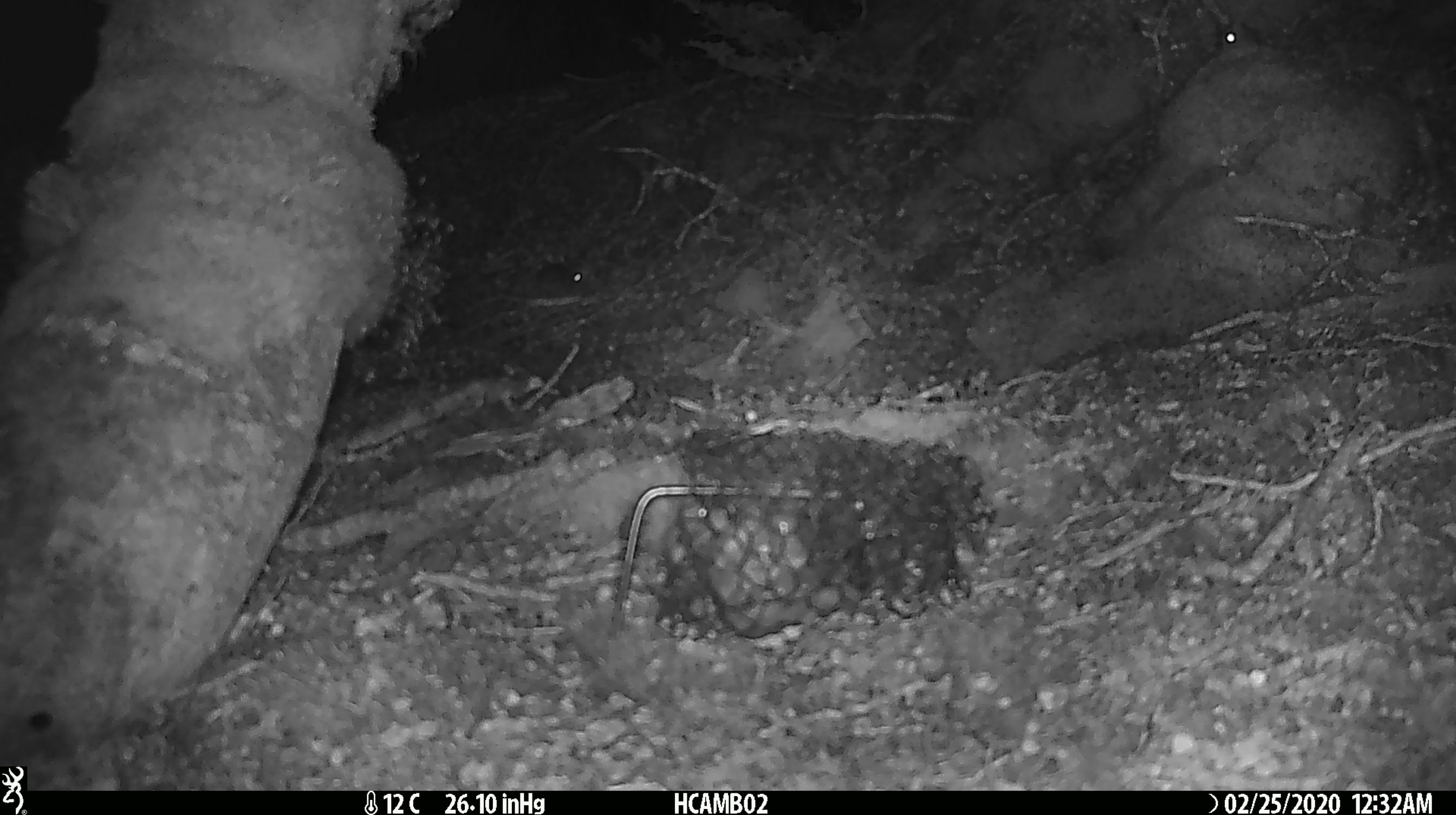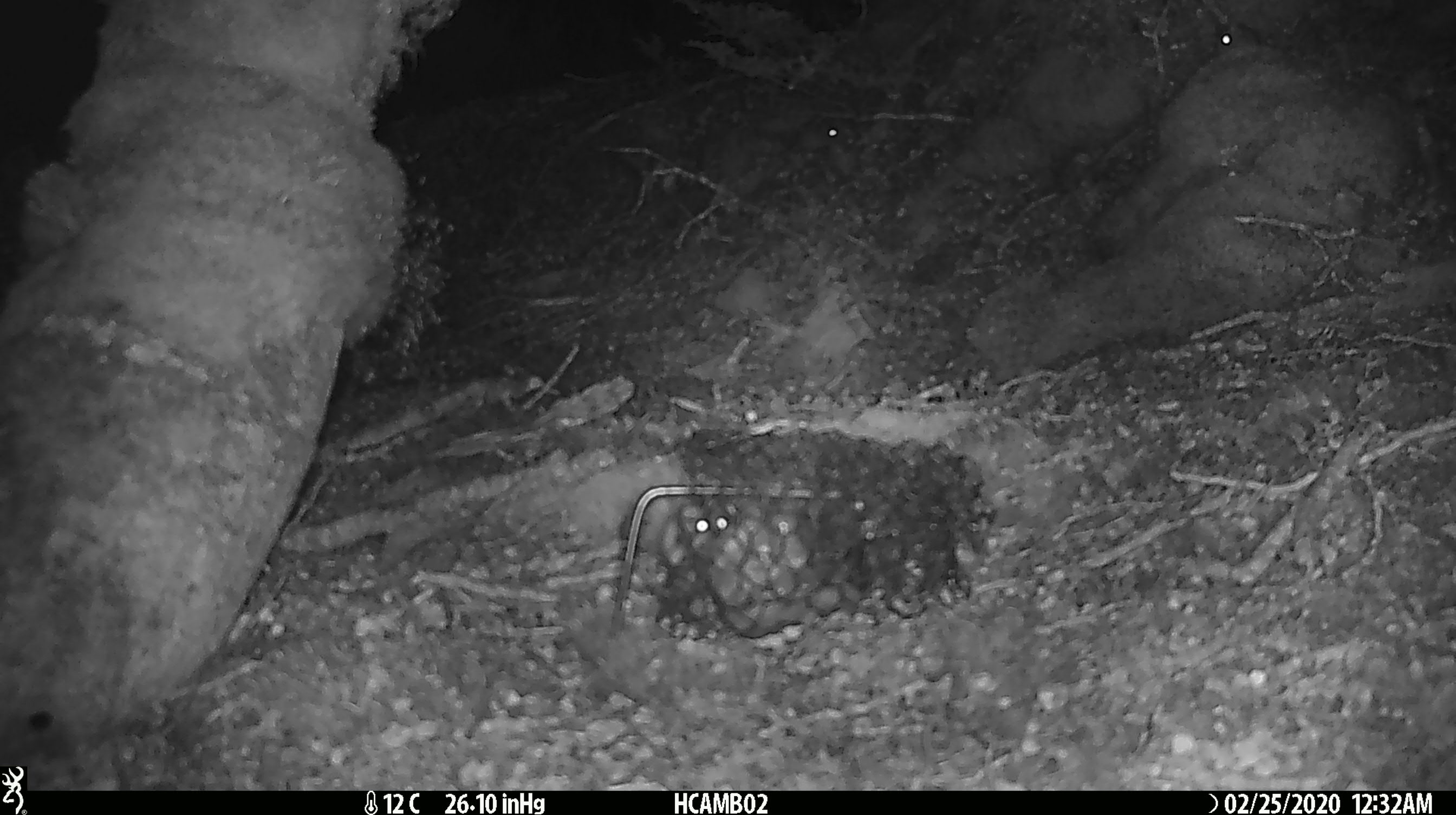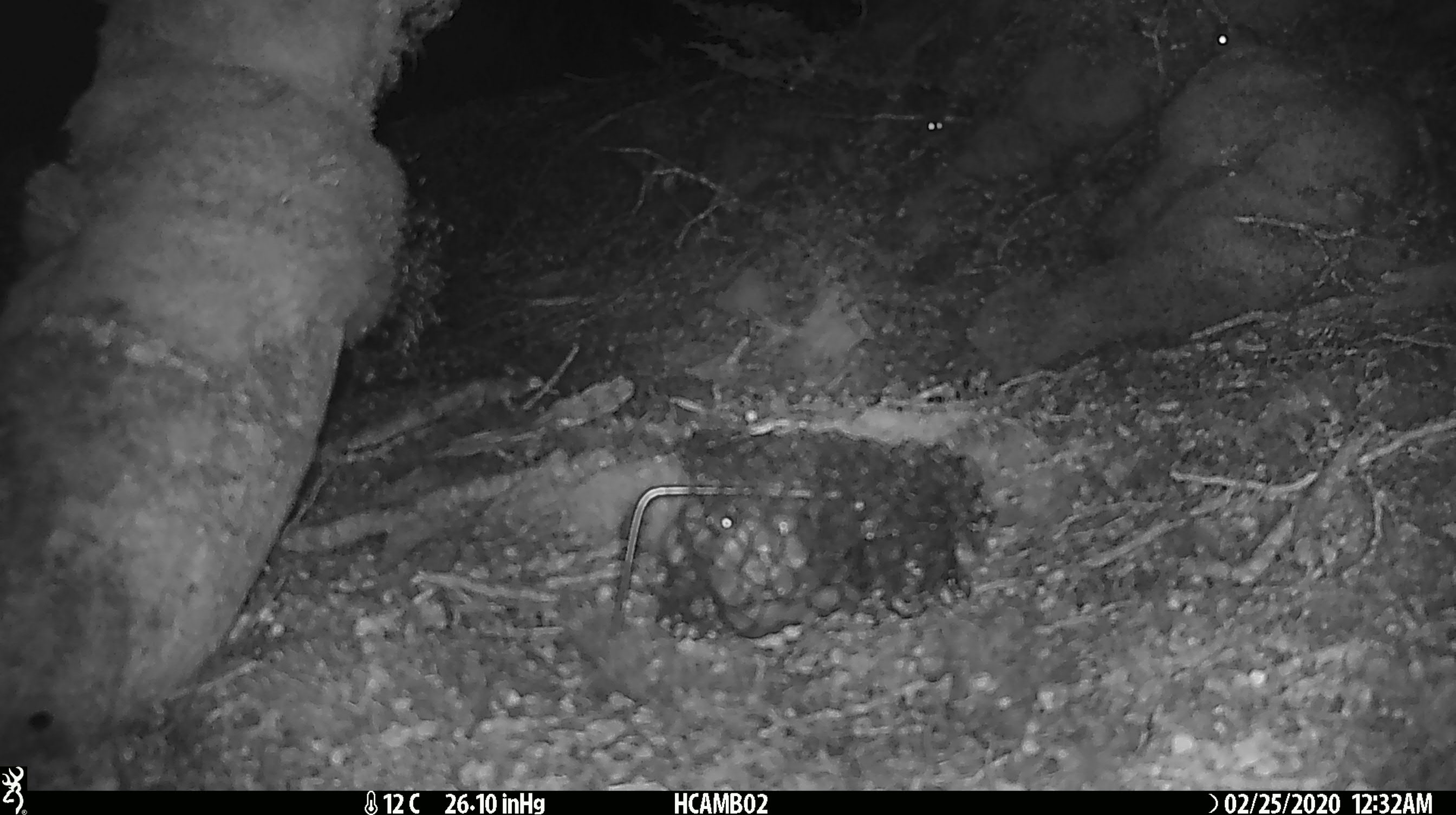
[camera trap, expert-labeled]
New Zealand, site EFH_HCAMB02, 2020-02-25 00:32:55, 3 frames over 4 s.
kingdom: Animalia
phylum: Chordata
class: Mammalia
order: Rodentia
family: Muridae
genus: Mus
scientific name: Mus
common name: mouse